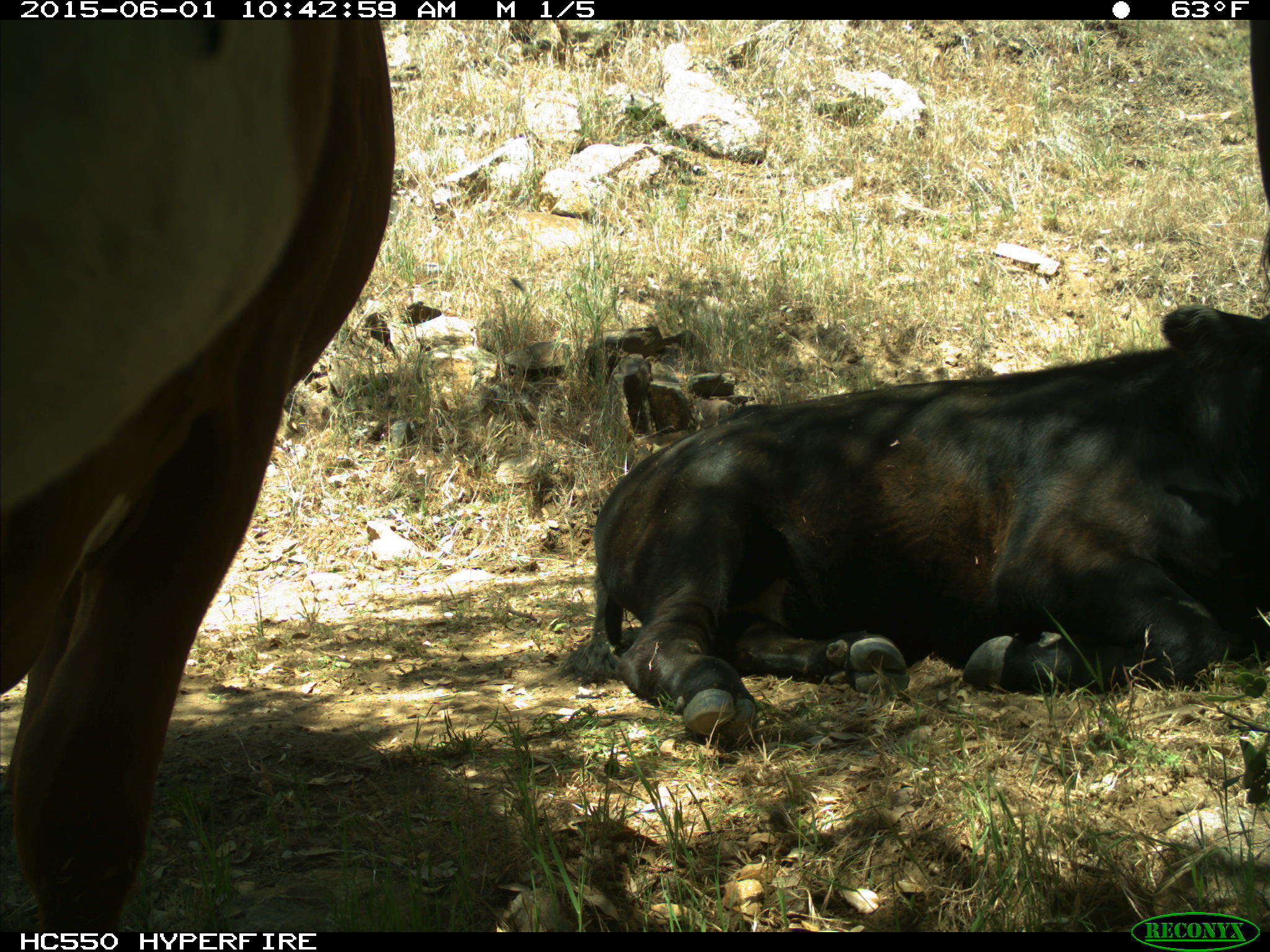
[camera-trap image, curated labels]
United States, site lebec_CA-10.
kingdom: Animalia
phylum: Chordata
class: Mammalia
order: Artiodactyla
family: Bovidae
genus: Bos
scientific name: Bos taurus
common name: domestic cow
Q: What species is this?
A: Bos taurus (domestic cow).